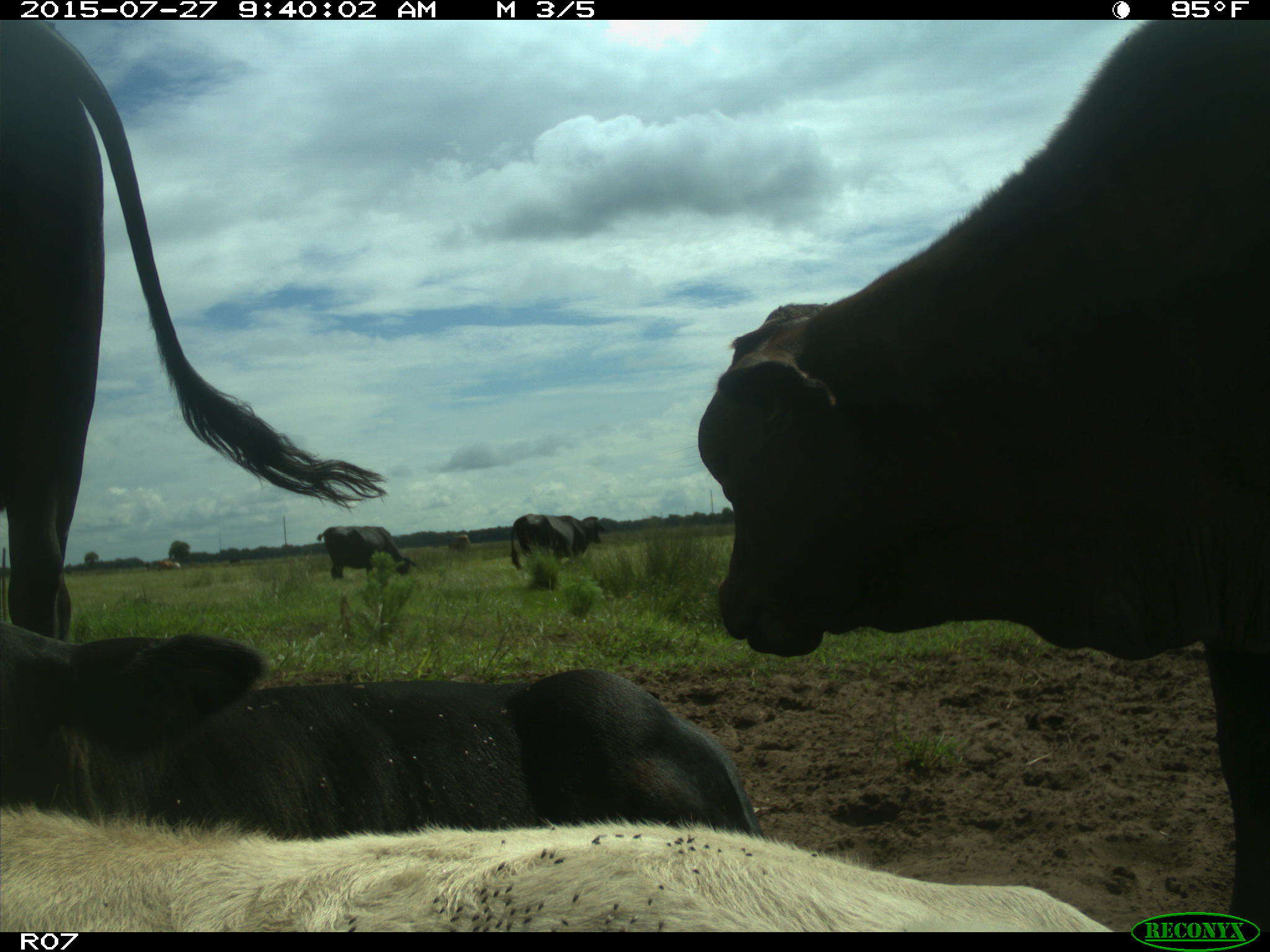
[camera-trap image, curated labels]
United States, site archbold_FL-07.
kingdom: Animalia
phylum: Chordata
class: Mammalia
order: Artiodactyla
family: Bovidae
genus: Bos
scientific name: Bos taurus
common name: domestic cow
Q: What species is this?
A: Bos taurus (domestic cow).